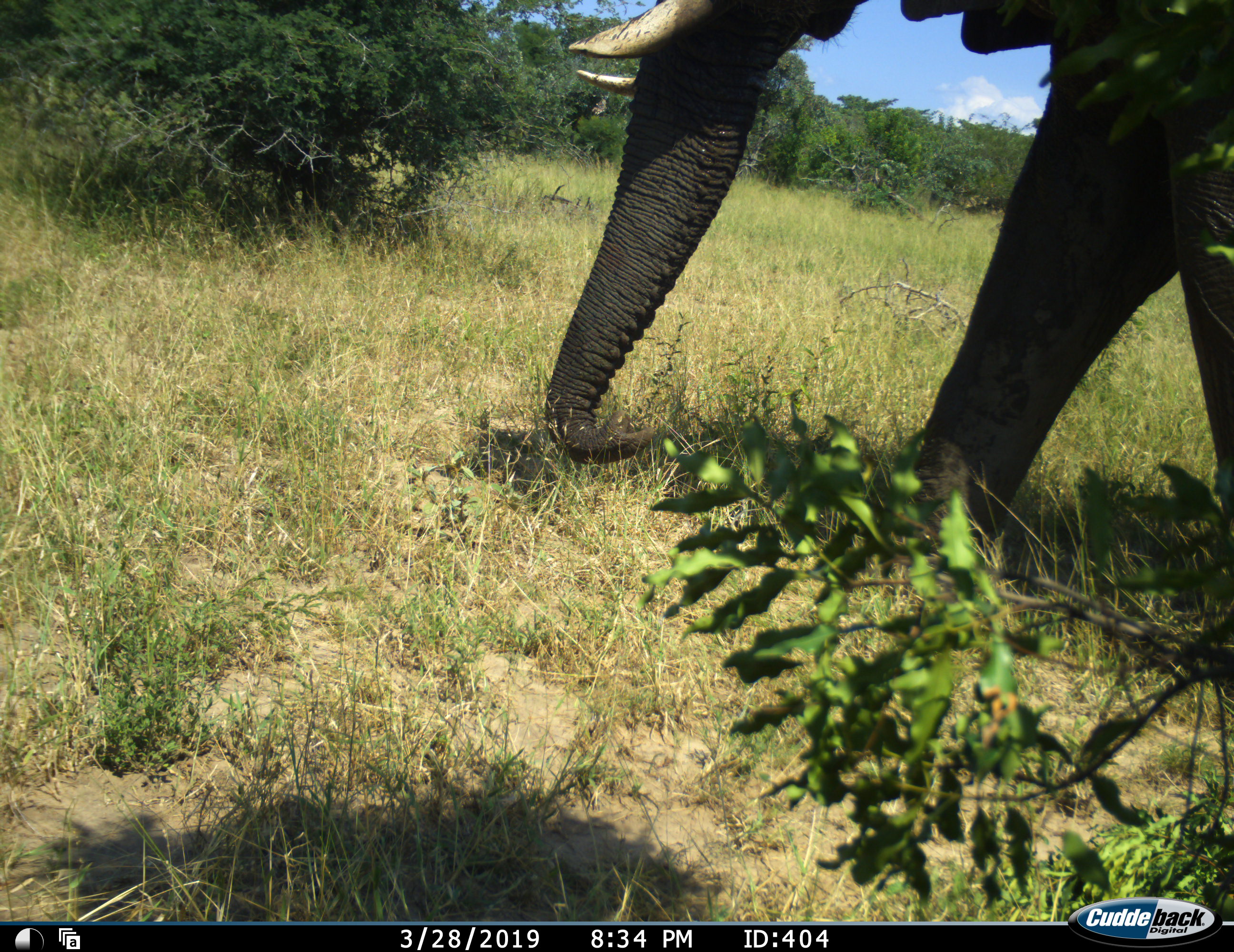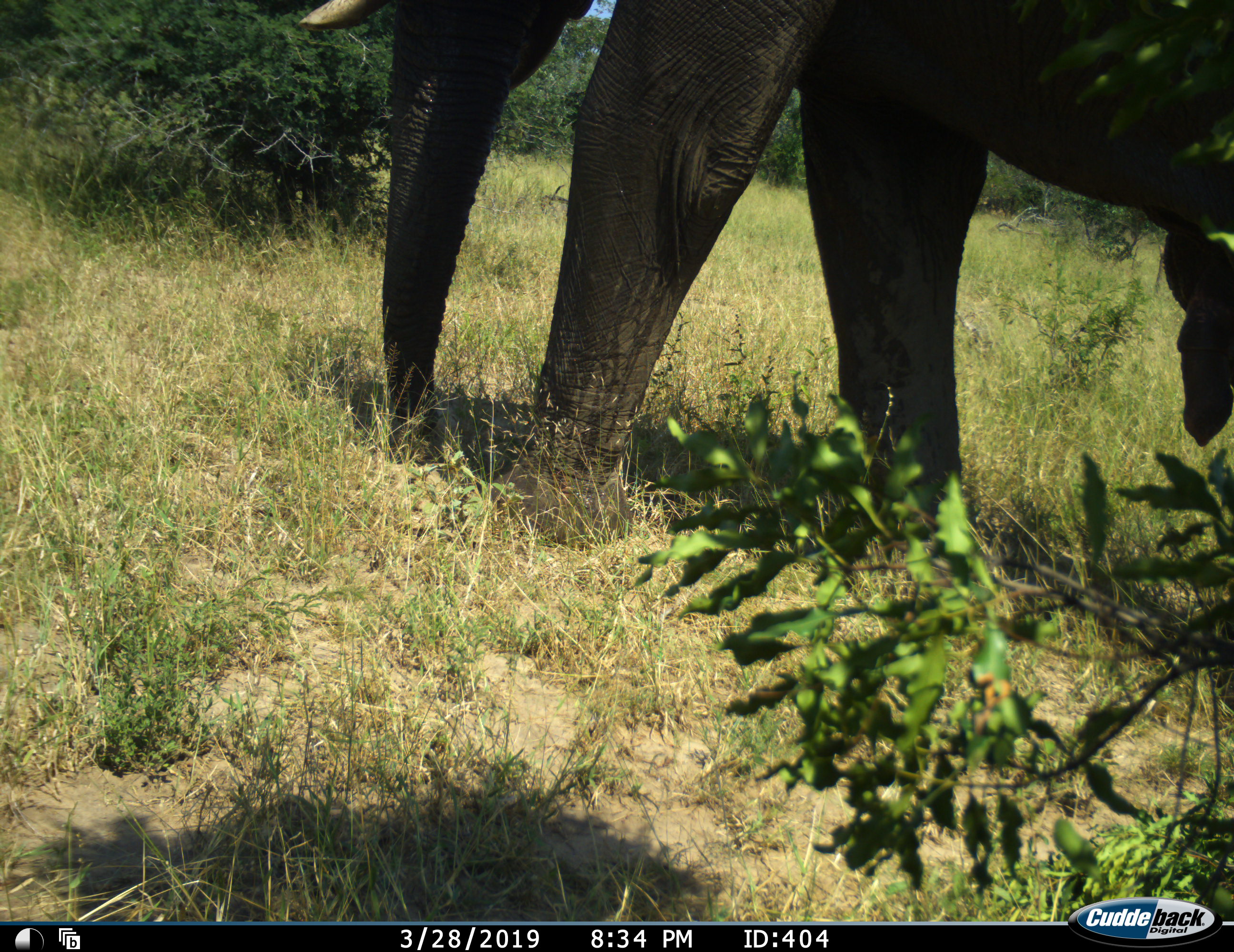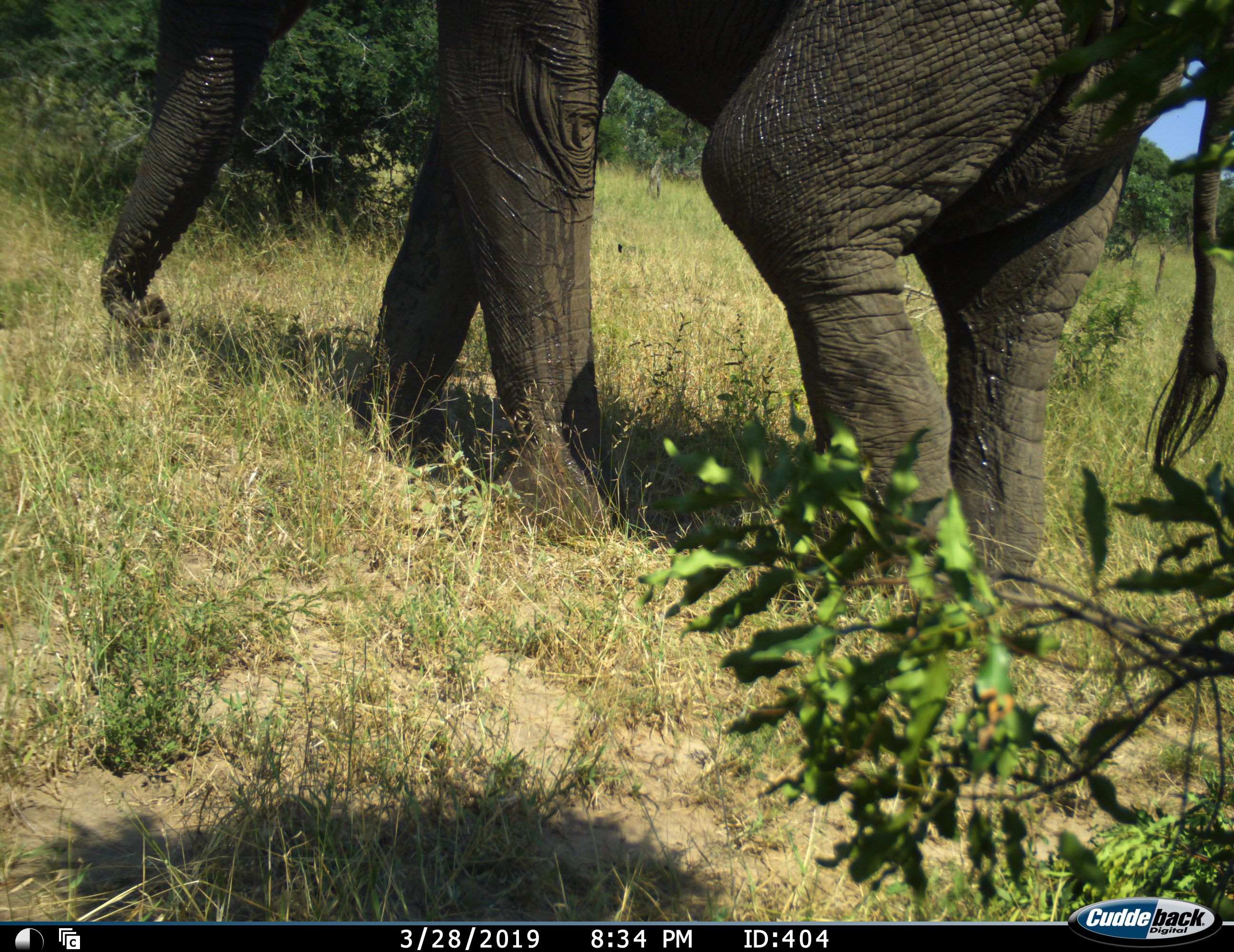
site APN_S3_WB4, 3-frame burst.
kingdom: Animalia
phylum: Chordata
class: Mammalia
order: Proboscidea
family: Elephantidae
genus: Loxodonta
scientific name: Loxodonta africana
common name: african bush elephant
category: elephant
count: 1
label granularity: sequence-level